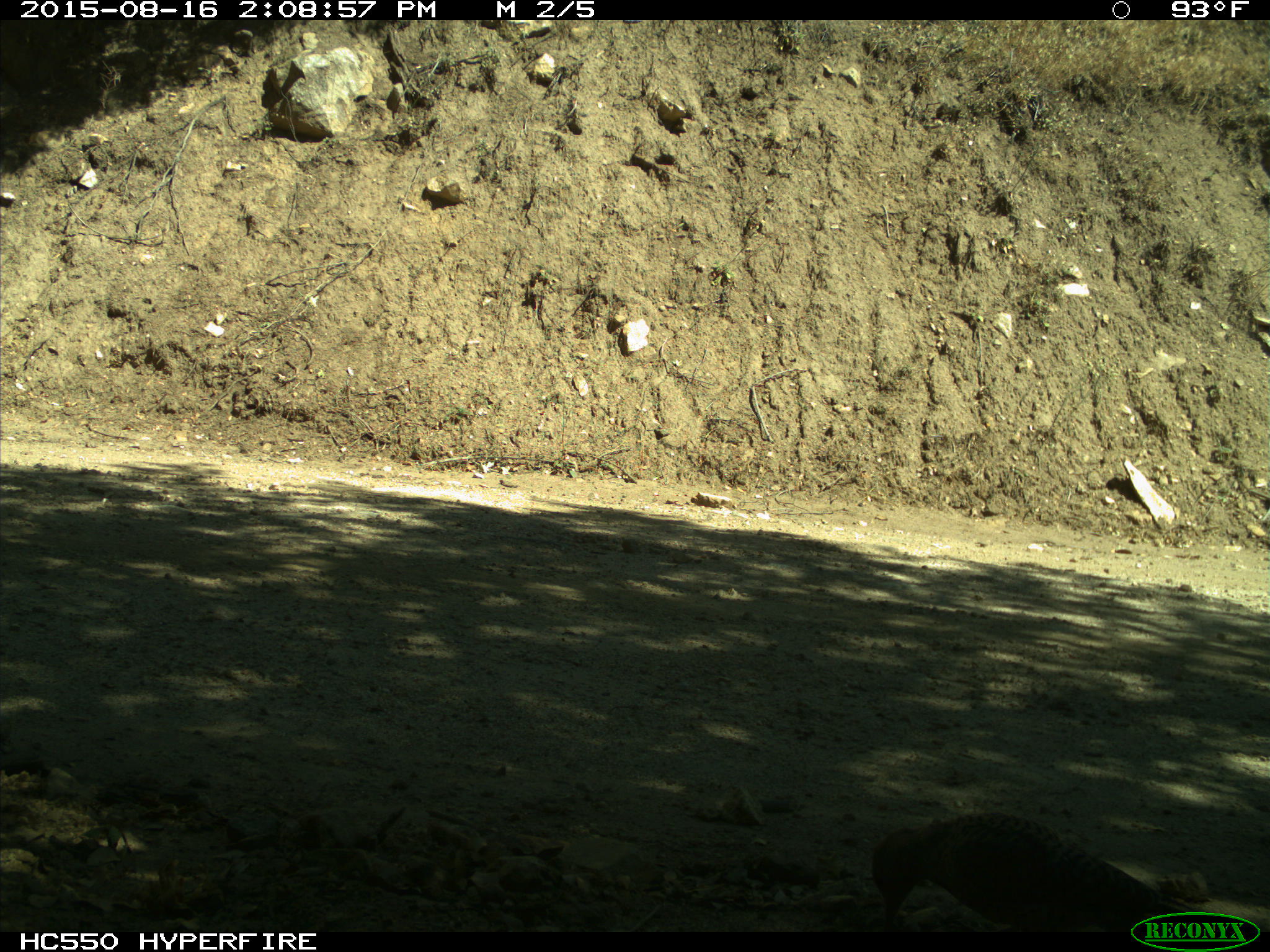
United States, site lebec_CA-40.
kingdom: Animalia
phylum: Chordata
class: Aves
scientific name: Aves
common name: birds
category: unidentified bird